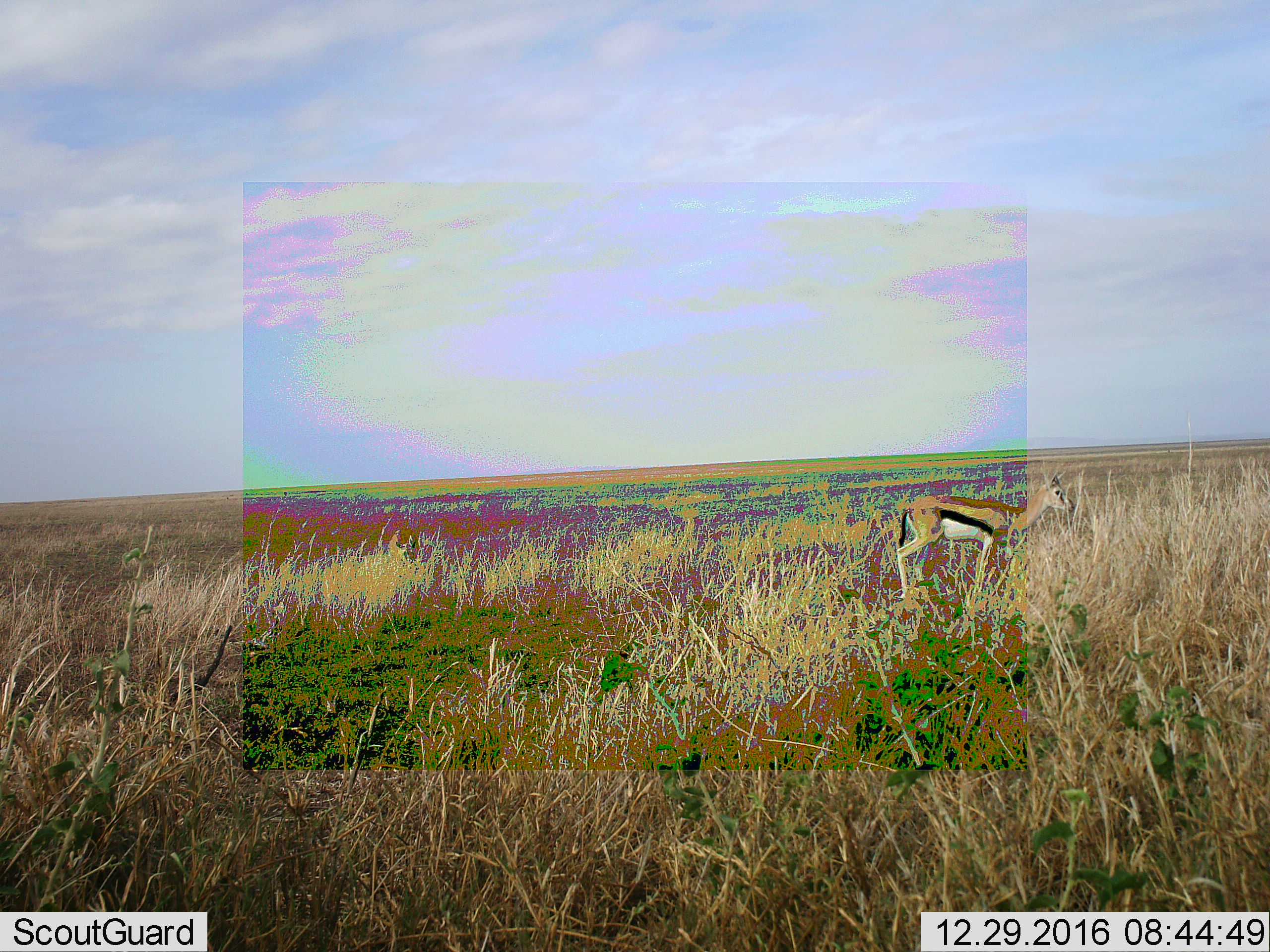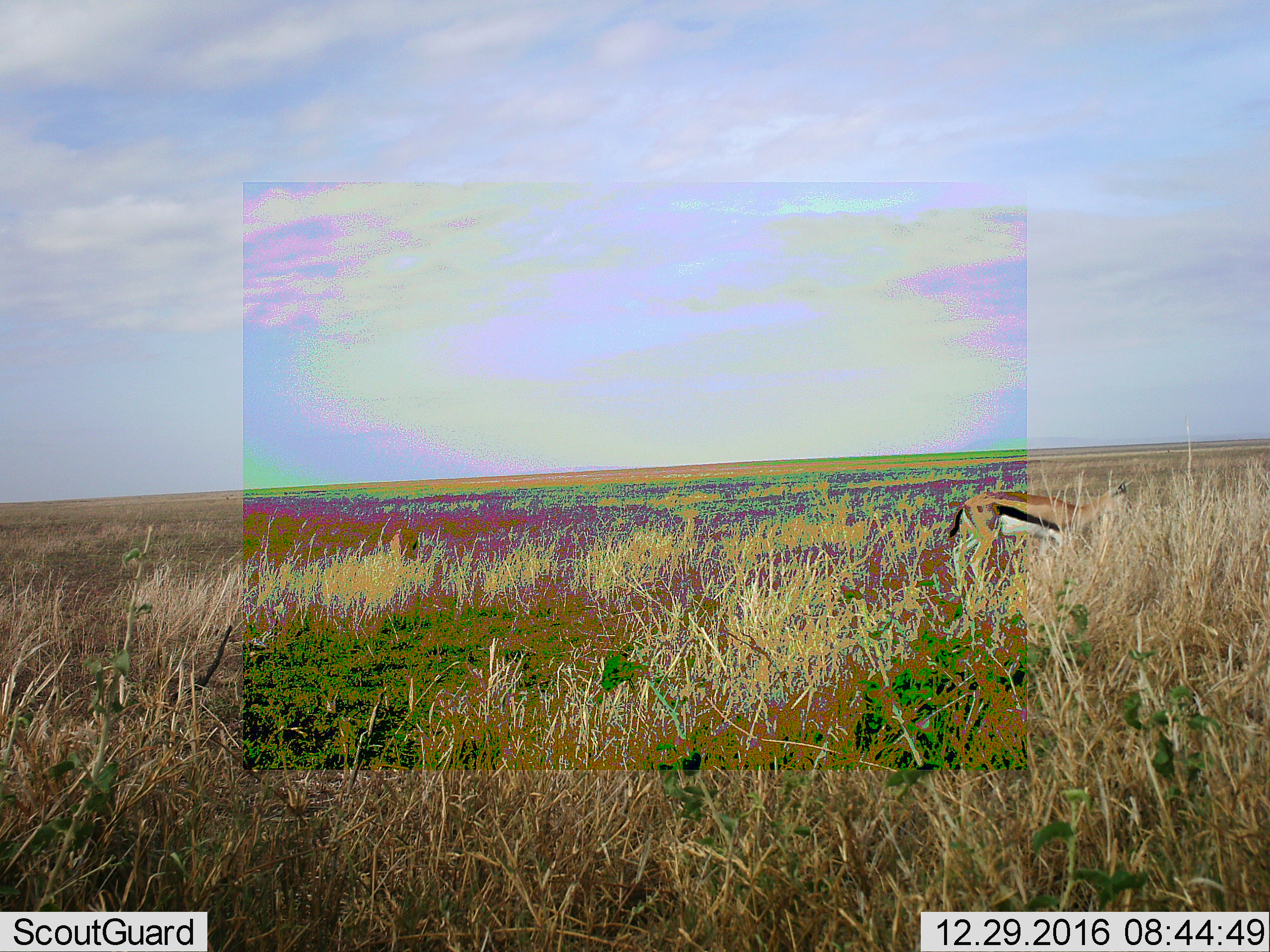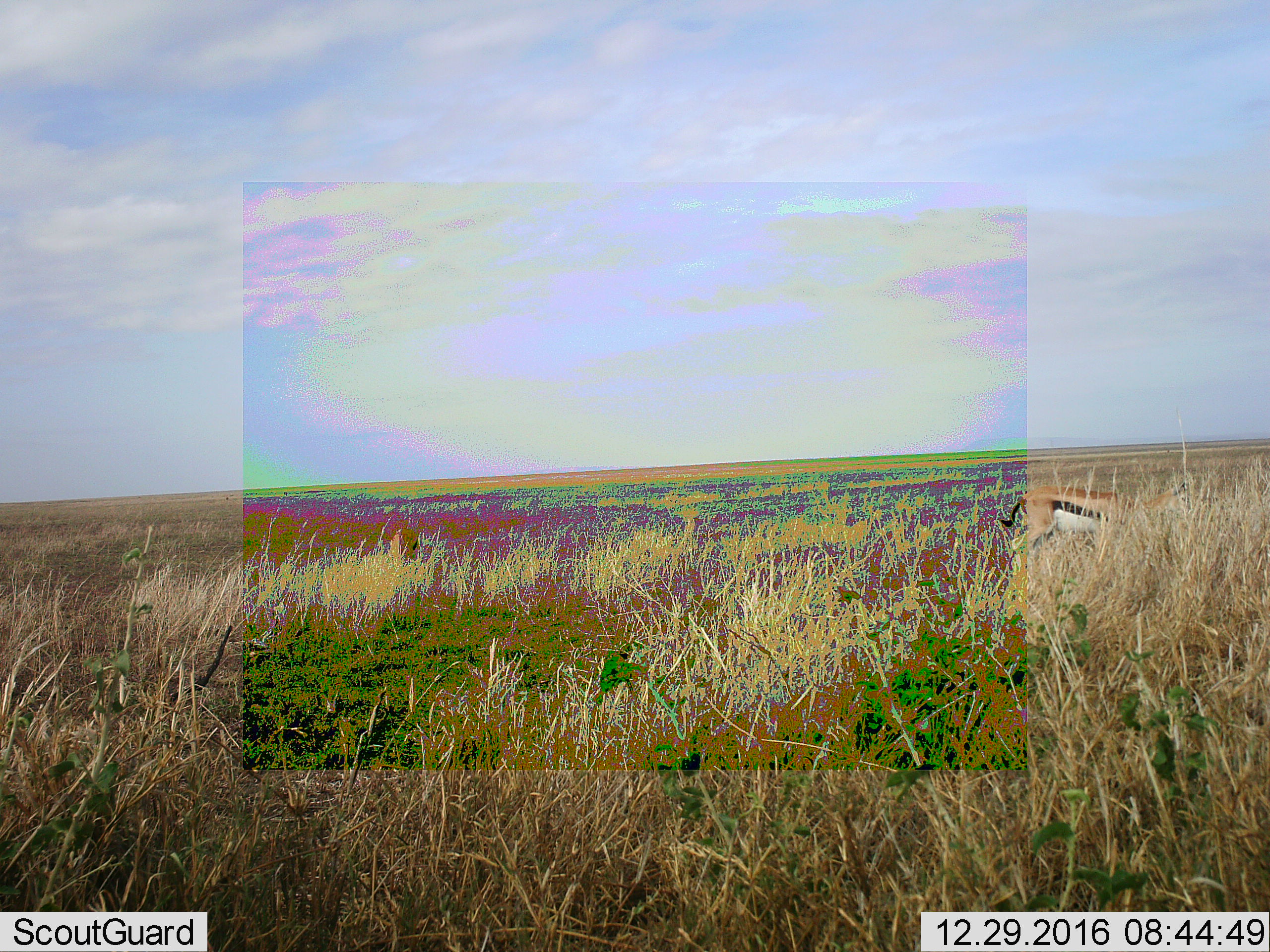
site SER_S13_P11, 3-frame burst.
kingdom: Animalia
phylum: Chordata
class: Mammalia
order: Artiodactyla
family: Bovidae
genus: Eudorcas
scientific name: Eudorcas thomsonii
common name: thomson's gazelle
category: gazellethomsons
Gazellethomsons (thomson's gazelle) (Eudorcas thomsonii), count 1. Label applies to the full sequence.